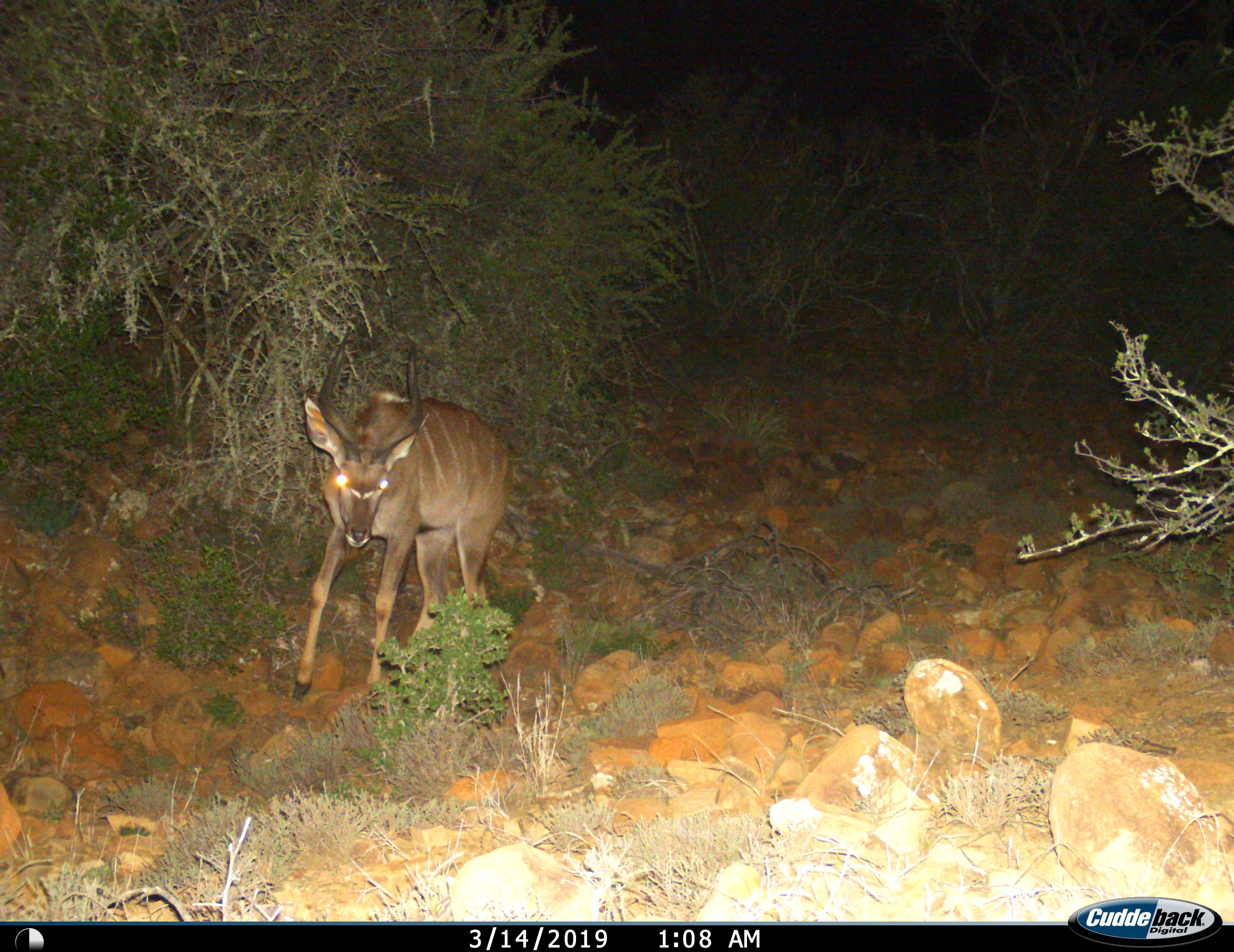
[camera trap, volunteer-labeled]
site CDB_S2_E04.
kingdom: Animalia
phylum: Chordata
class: Mammalia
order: Artiodactyla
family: Bovidae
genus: Tragelaphus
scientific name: Tragelaphus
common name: kudu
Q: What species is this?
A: Kudu (Tragelaphus).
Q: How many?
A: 1.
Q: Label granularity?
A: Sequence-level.